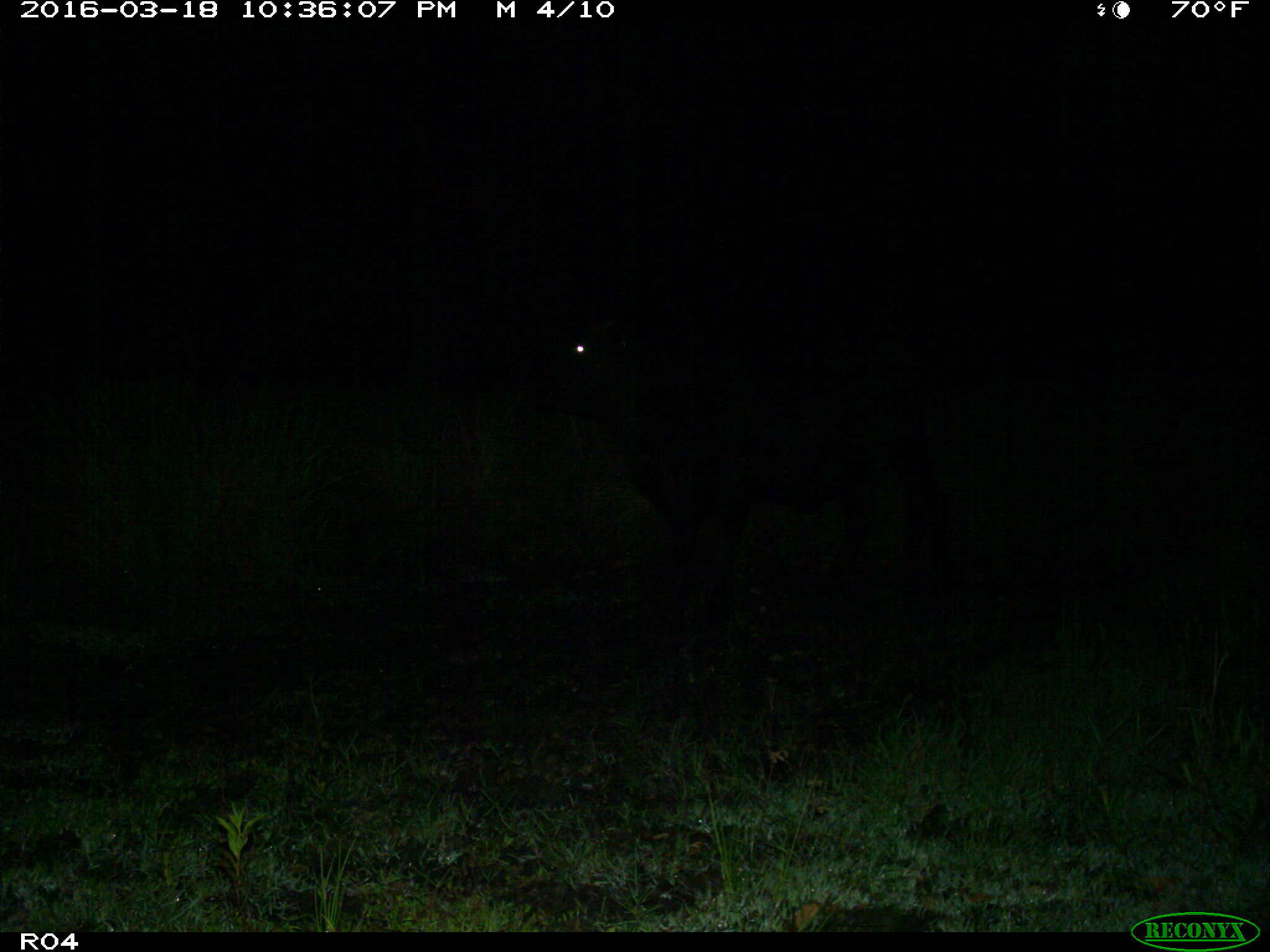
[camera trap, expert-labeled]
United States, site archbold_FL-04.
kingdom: Animalia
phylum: Chordata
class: Mammalia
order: Artiodactyla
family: Bovidae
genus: Bos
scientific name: Bos taurus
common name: domestic cow